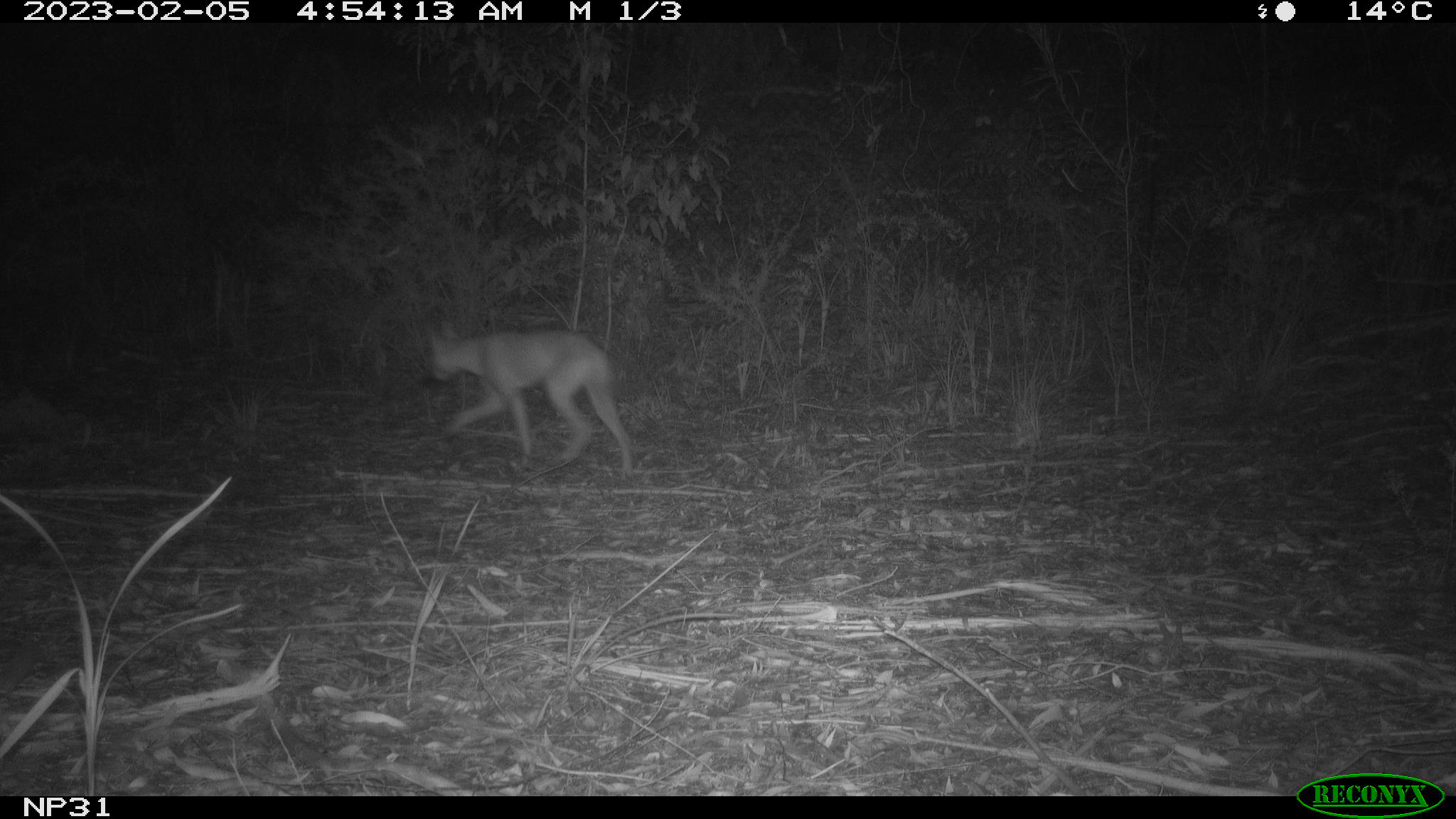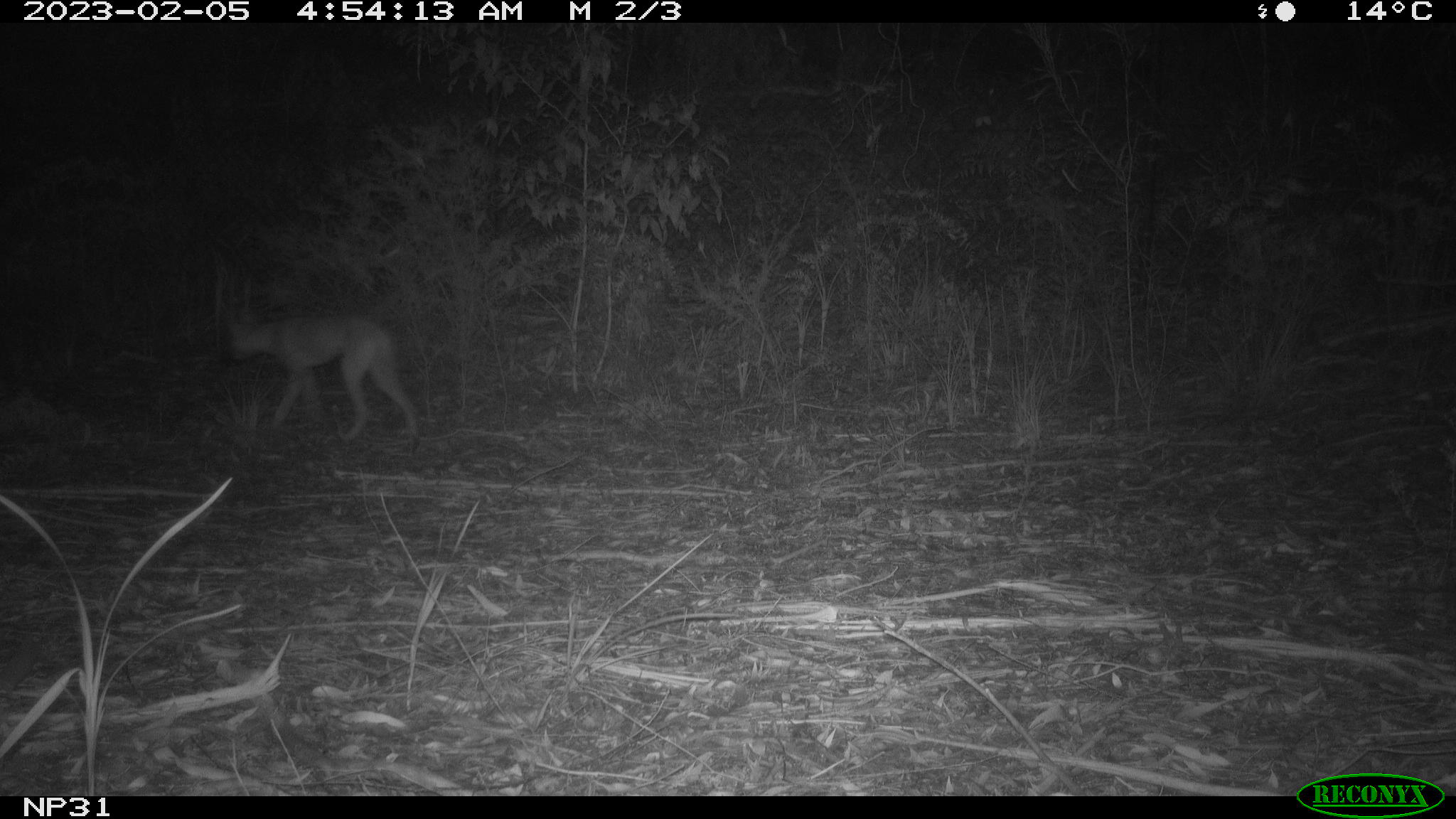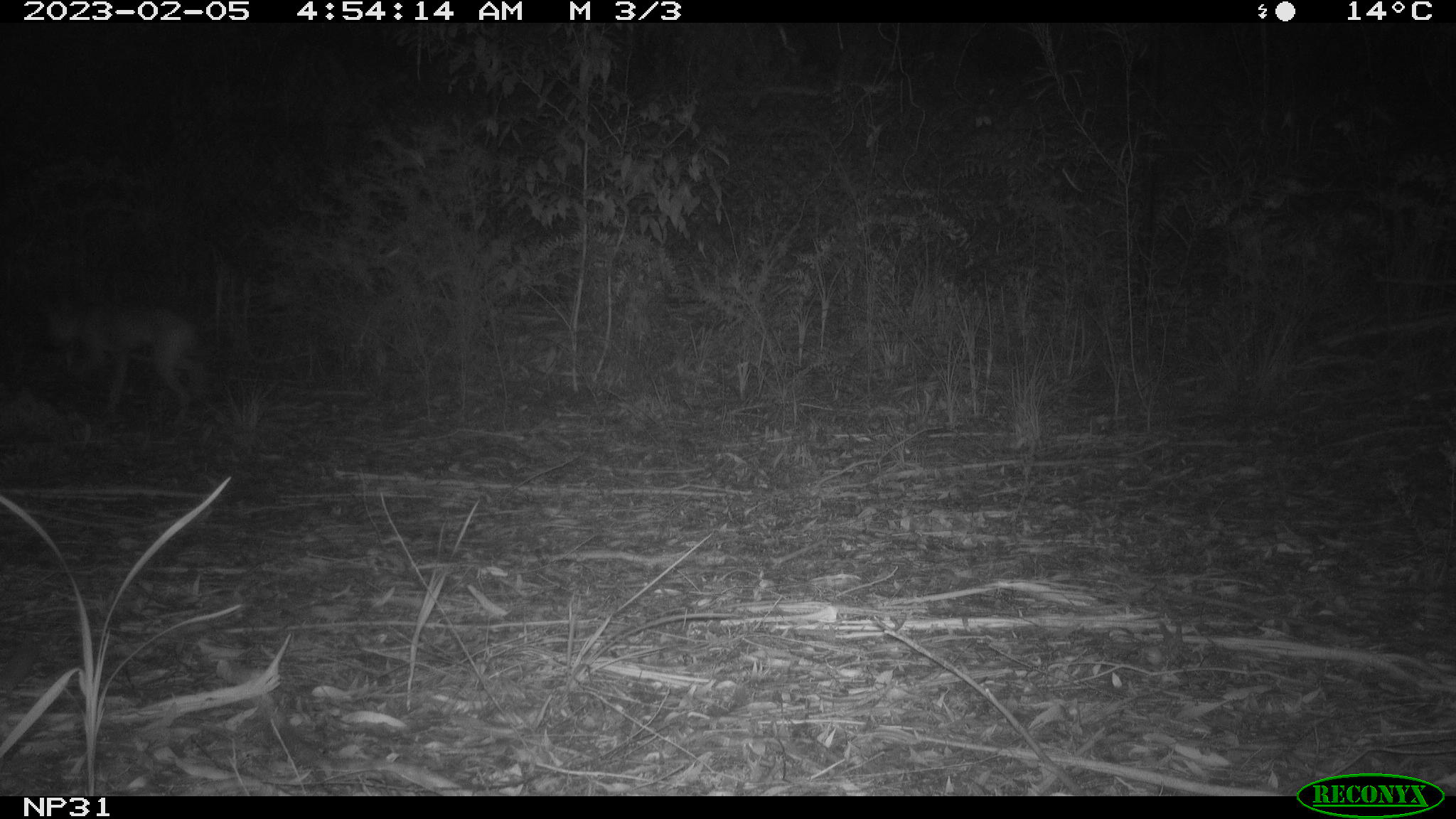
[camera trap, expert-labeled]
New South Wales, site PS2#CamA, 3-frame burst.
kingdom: Animalia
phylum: Chordata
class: Mammalia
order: Carnivora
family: Canidae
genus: Canis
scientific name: Canis familiaris dingo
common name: dingo